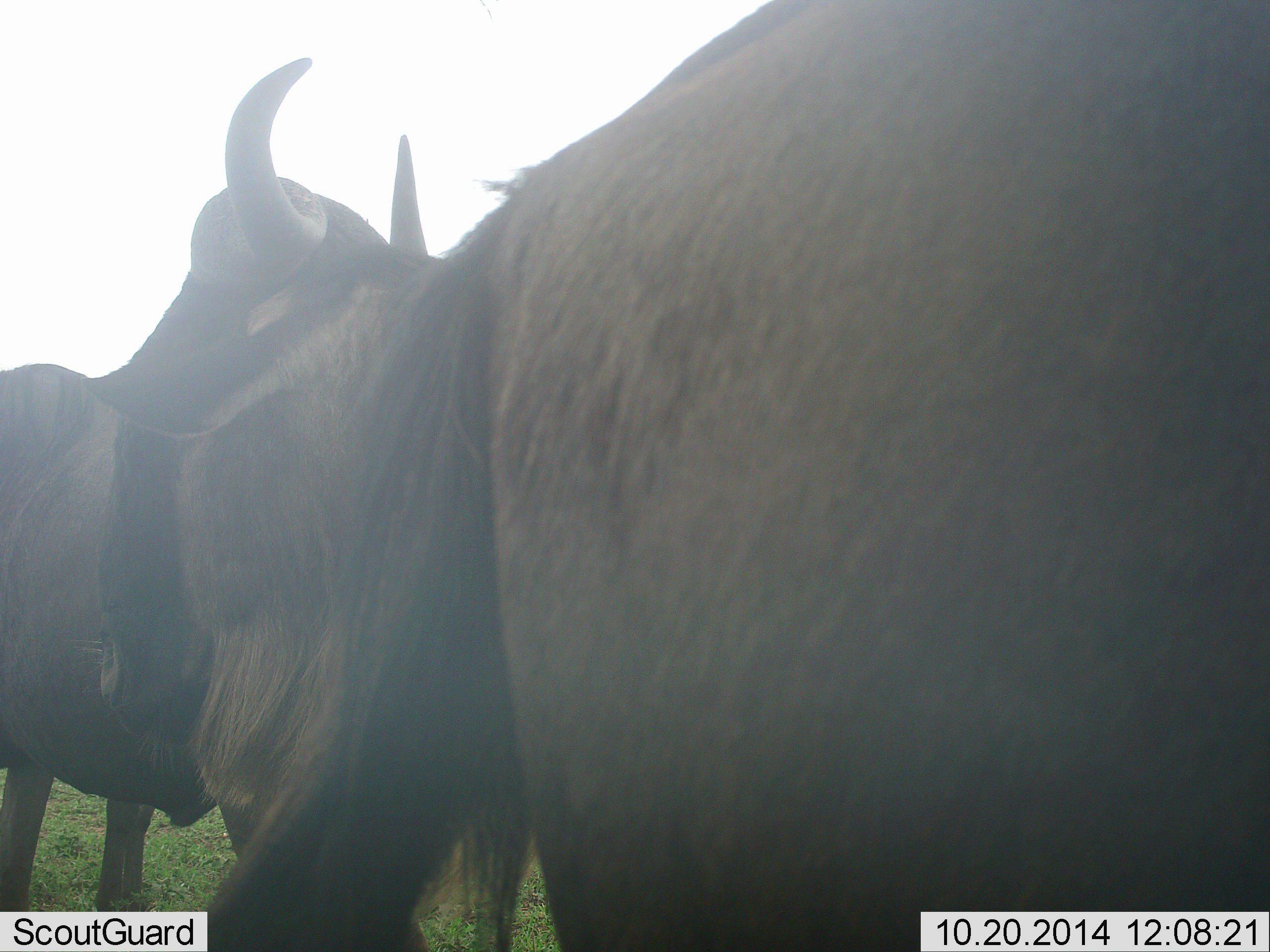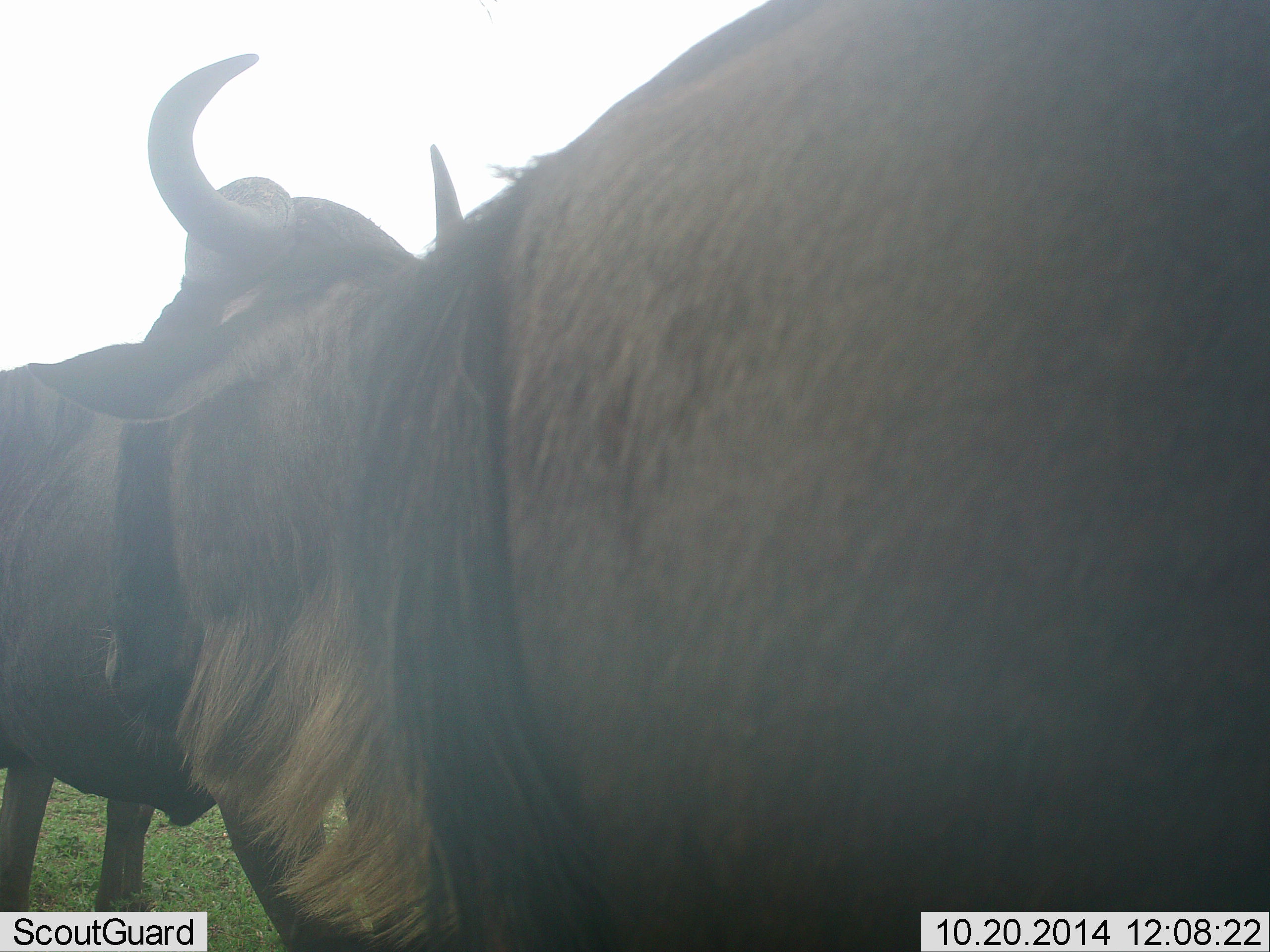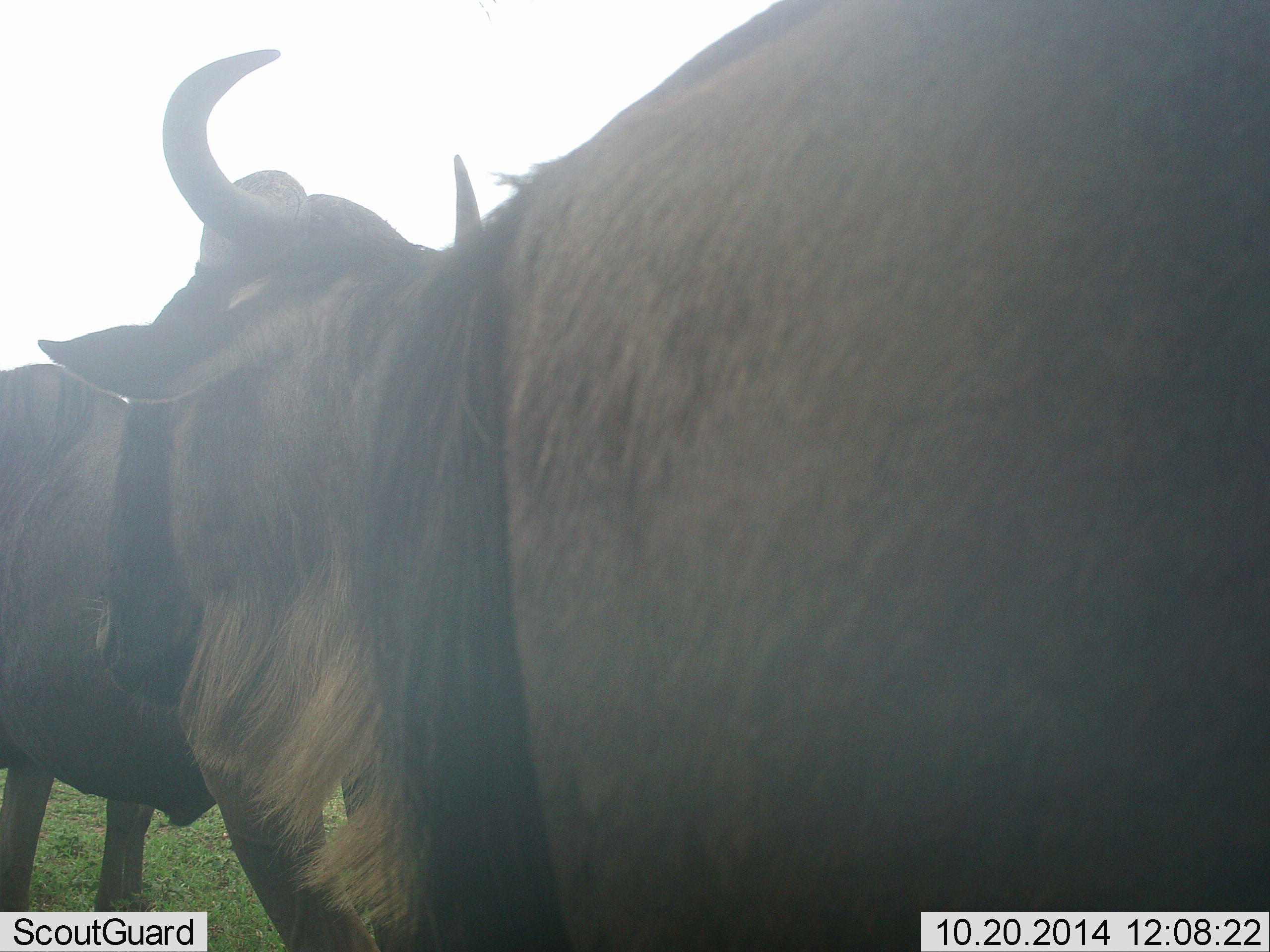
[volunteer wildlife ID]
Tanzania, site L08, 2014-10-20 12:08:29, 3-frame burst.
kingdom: Animalia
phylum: Chordata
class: Mammalia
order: Artiodactyla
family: Bovidae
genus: Connochaetes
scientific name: Connochaetes taurinus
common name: blue wildebeest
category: wildebeest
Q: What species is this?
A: Wildebeest (blue wildebeest) (Connochaetes taurinus).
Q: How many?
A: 2.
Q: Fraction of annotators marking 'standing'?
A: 70%.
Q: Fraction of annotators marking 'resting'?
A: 0%.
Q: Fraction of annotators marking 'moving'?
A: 0%.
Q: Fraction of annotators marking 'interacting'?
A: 40%.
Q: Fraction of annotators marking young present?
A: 0%.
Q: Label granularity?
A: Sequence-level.